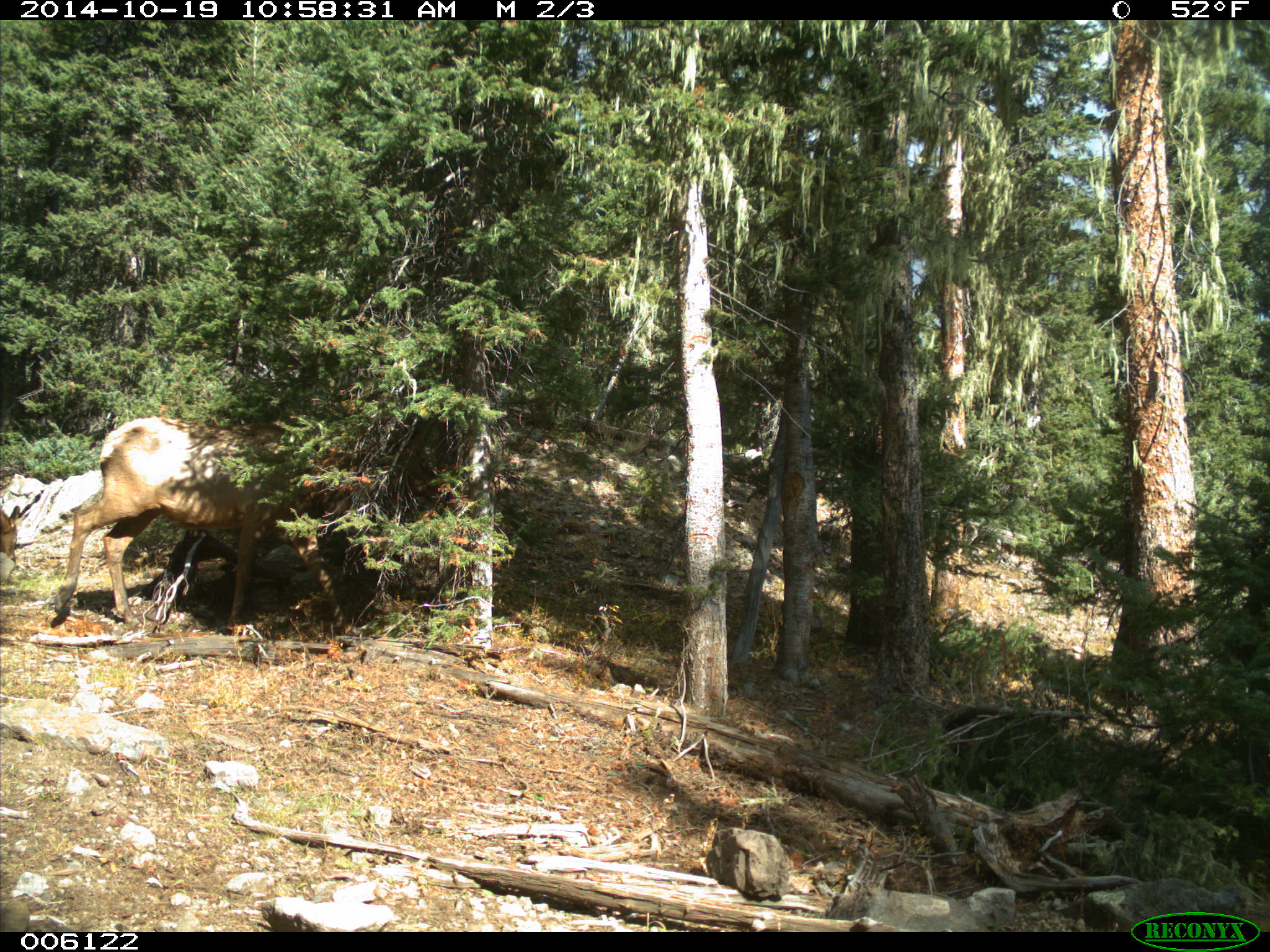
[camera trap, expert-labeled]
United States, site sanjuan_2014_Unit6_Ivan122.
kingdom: Animalia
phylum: Chordata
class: Mammalia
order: Artiodactyla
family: Cervidae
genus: Cervus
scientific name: Cervus elaphus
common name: red deer